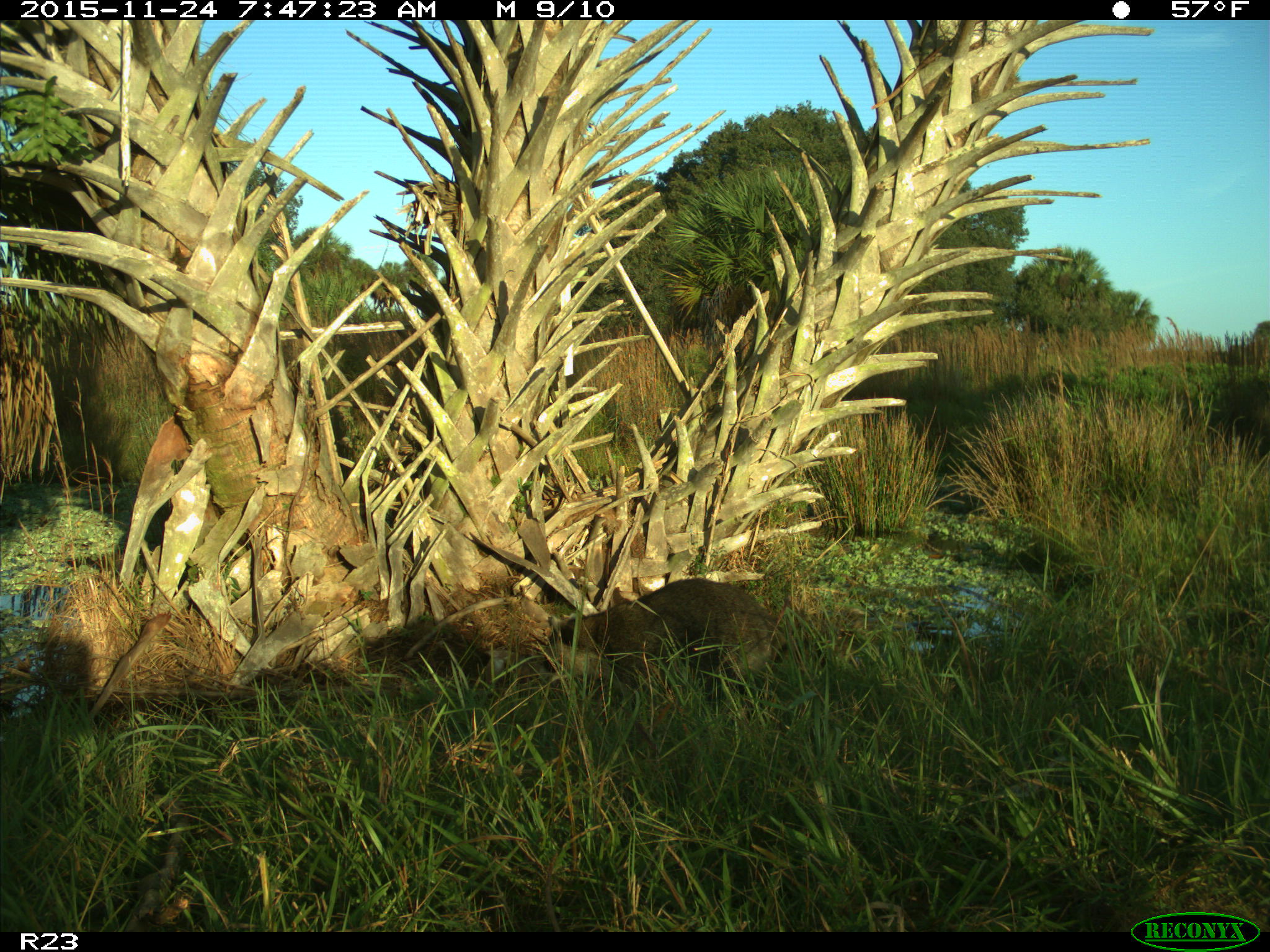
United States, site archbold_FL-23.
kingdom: Animalia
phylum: Chordata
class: Mammalia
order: Carnivora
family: Procyonidae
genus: Procyon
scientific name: Procyon lotor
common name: common raccoon